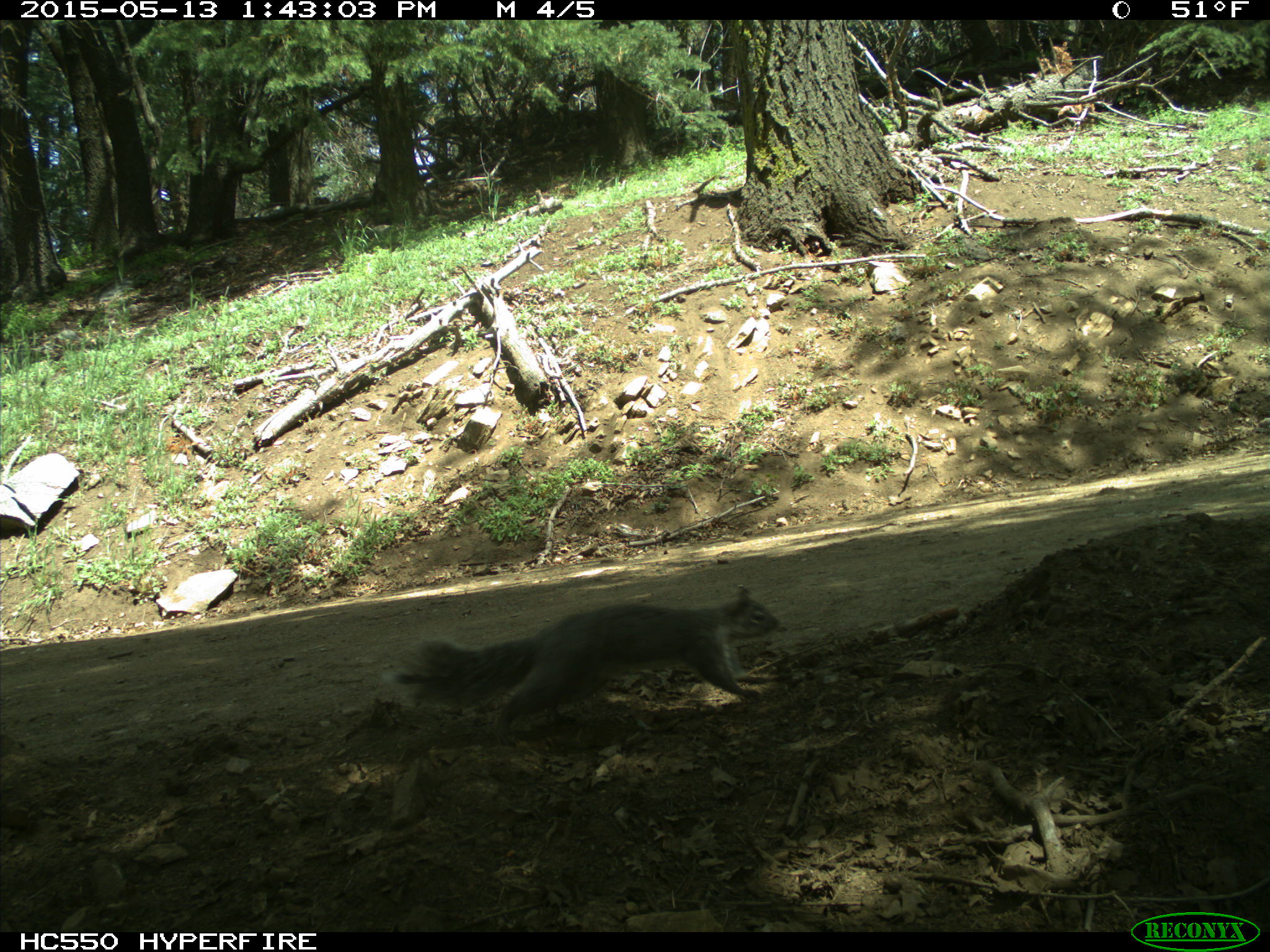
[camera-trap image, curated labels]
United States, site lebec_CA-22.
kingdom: Animalia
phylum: Chordata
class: Mammalia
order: Rodentia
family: Sciuridae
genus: Sciurus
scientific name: Sciurus carolinensis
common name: eastern gray squirrel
Sciurus carolinensis (eastern gray squirrel).